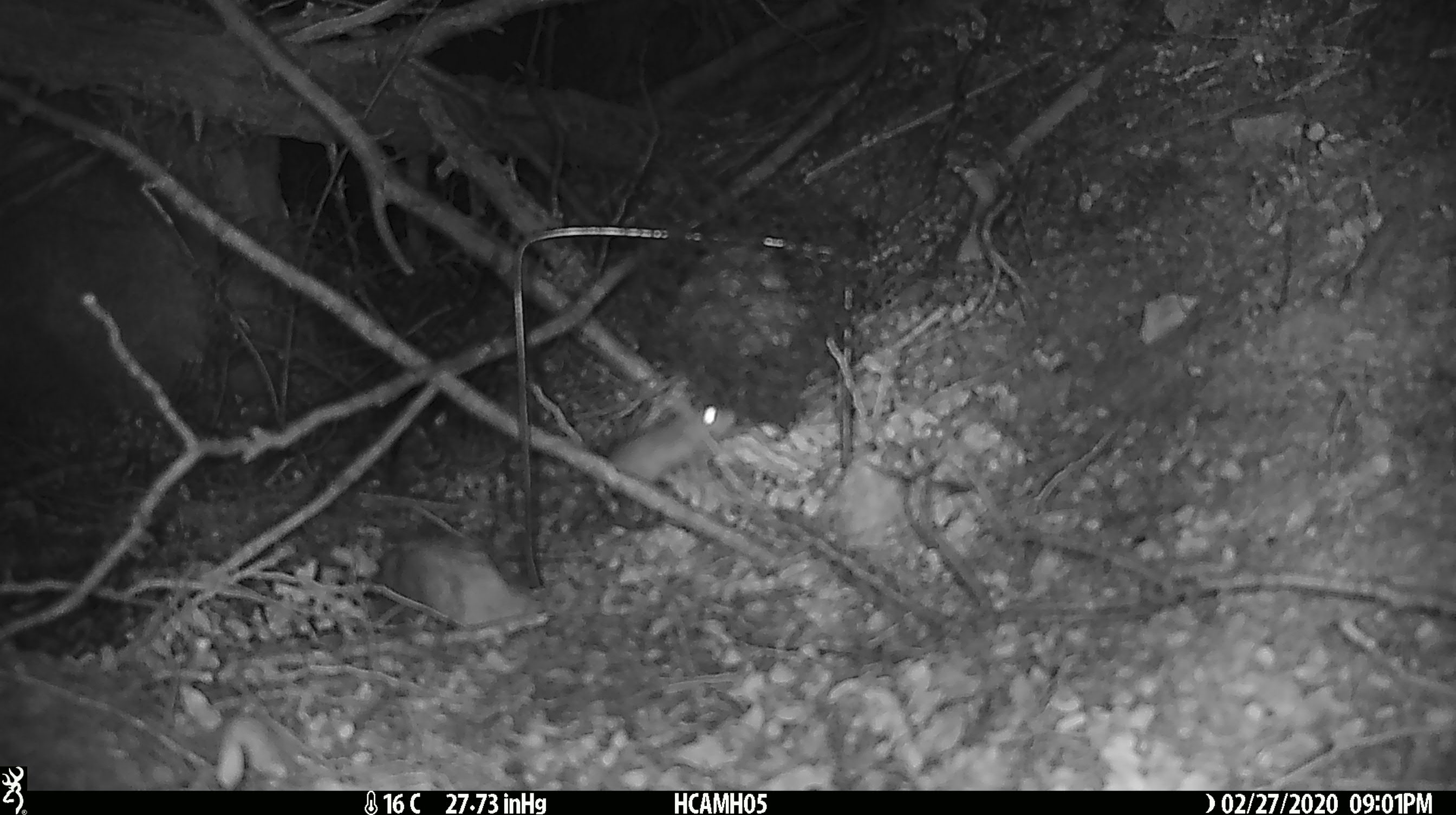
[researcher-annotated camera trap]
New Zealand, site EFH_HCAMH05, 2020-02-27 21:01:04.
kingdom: Animalia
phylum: Chordata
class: Mammalia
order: Rodentia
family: Muridae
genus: Mus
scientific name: Mus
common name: mouse